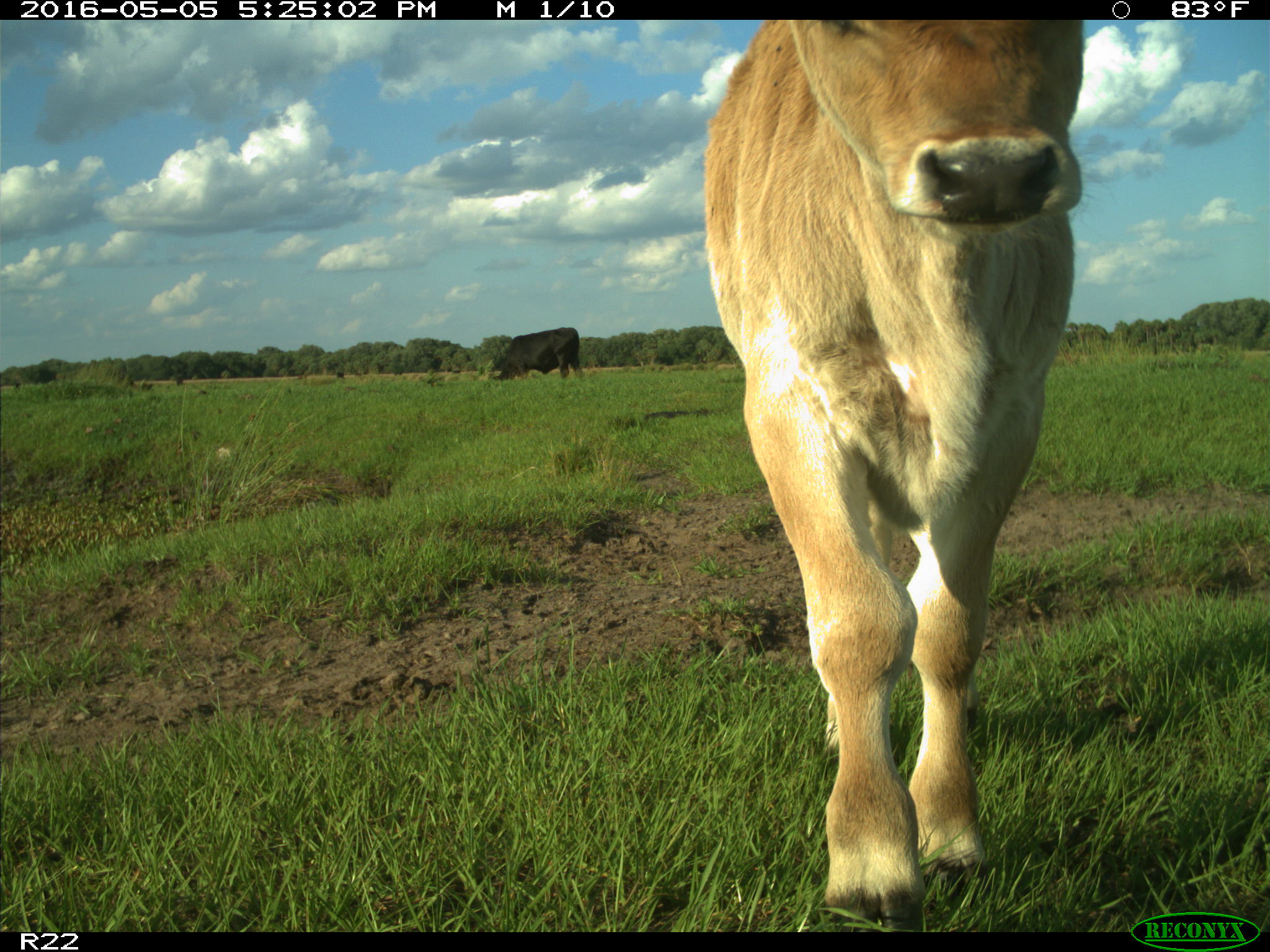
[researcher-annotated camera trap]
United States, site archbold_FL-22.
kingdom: Animalia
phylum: Chordata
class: Mammalia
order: Artiodactyla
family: Bovidae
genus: Bos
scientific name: Bos taurus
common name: domestic cow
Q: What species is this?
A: Bos taurus (domestic cow).